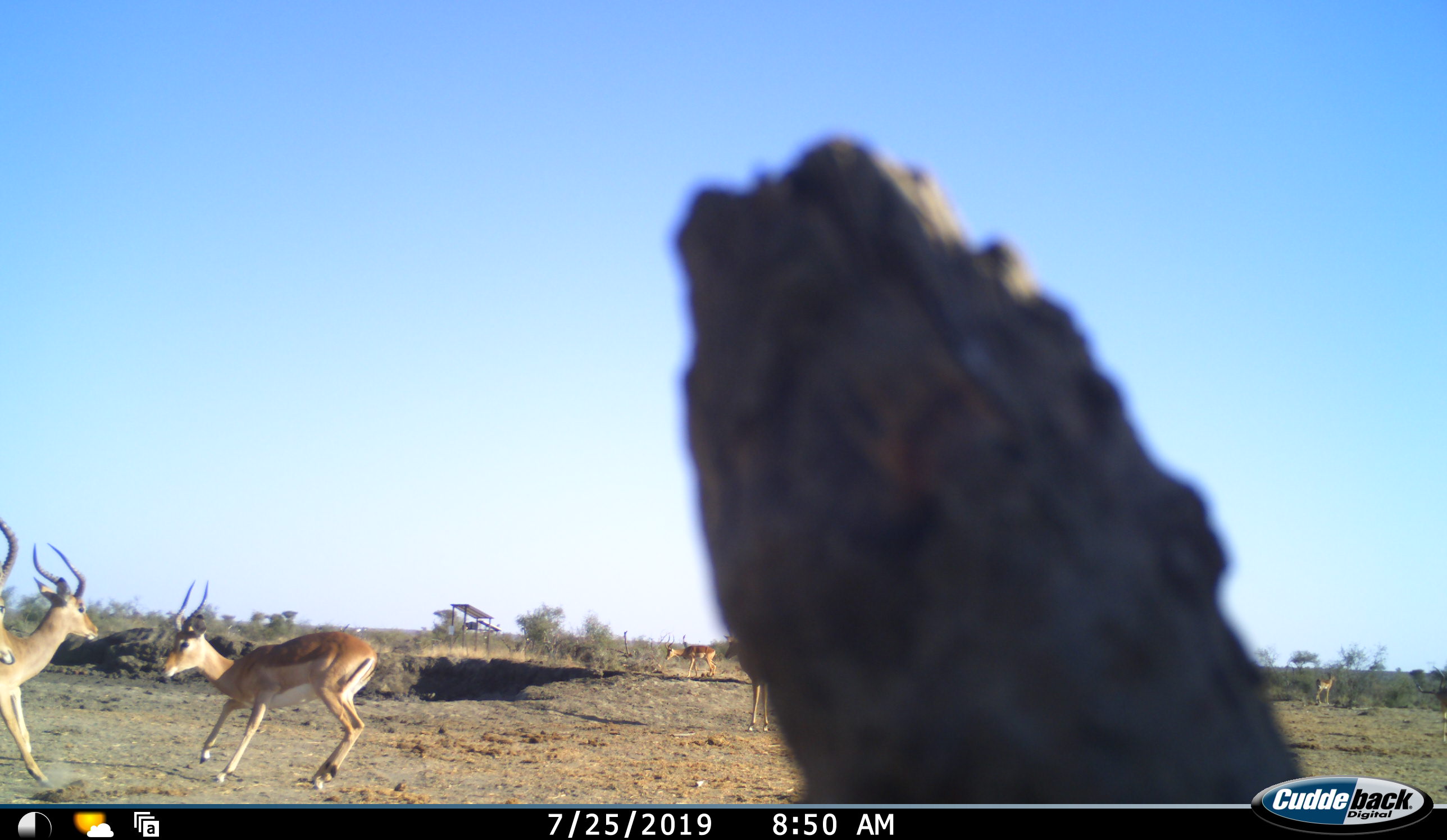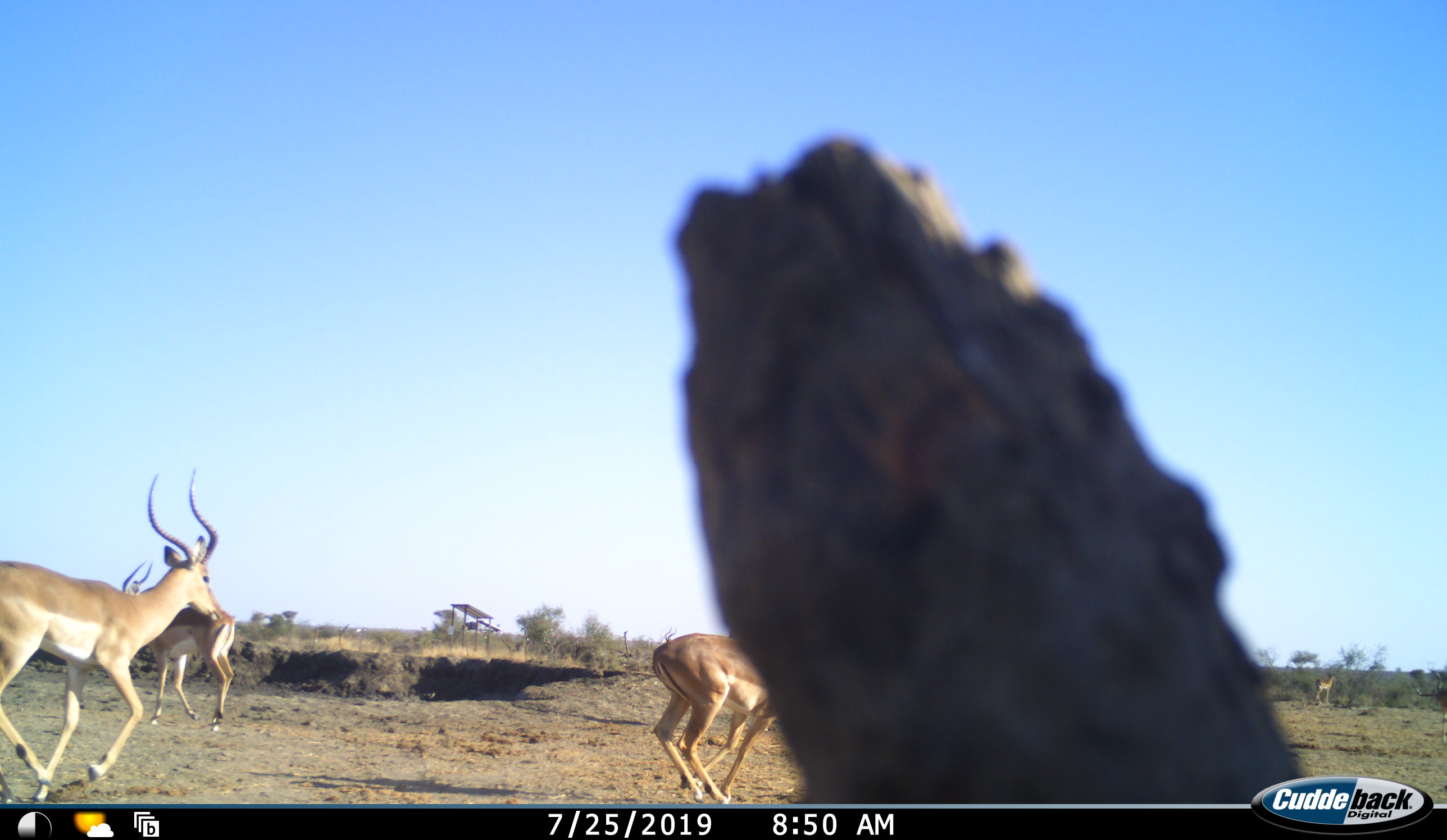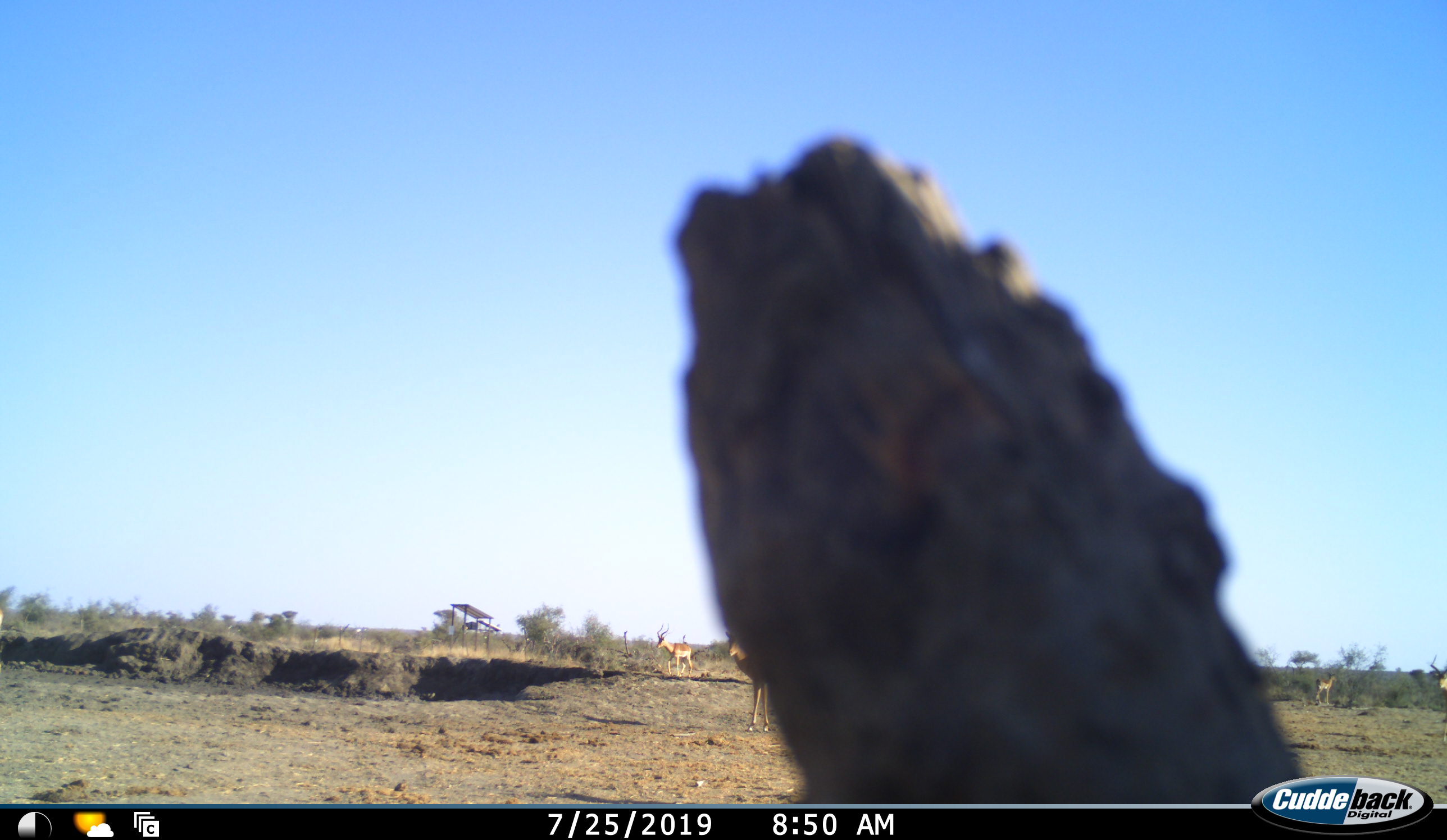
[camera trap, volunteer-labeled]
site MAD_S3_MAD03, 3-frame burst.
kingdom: Animalia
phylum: Chordata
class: Mammalia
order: Artiodactyla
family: Bovidae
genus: Aepyceros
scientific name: Aepyceros melampus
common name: impala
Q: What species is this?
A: Impala (Aepyceros melampus).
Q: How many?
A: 7.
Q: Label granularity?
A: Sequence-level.